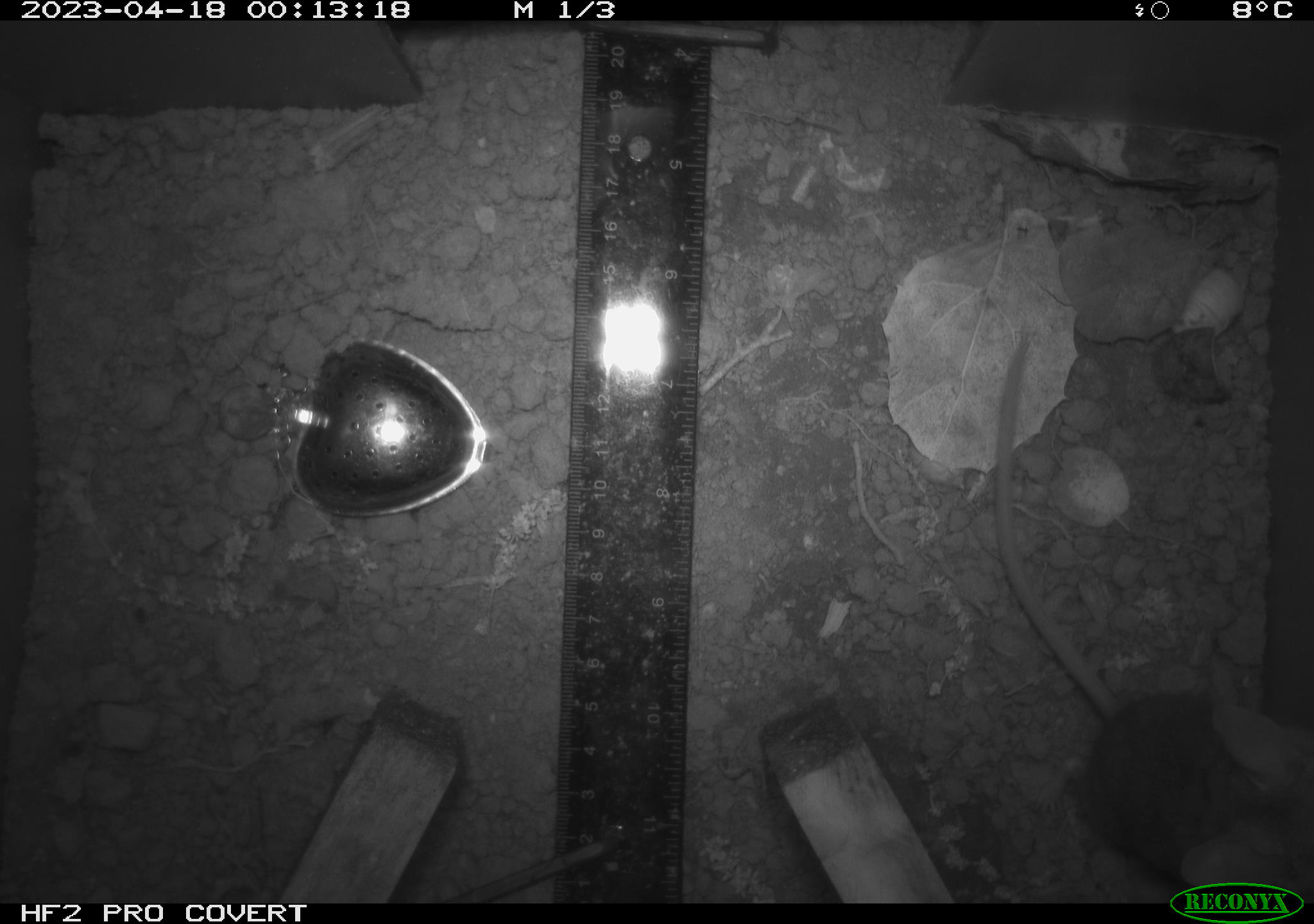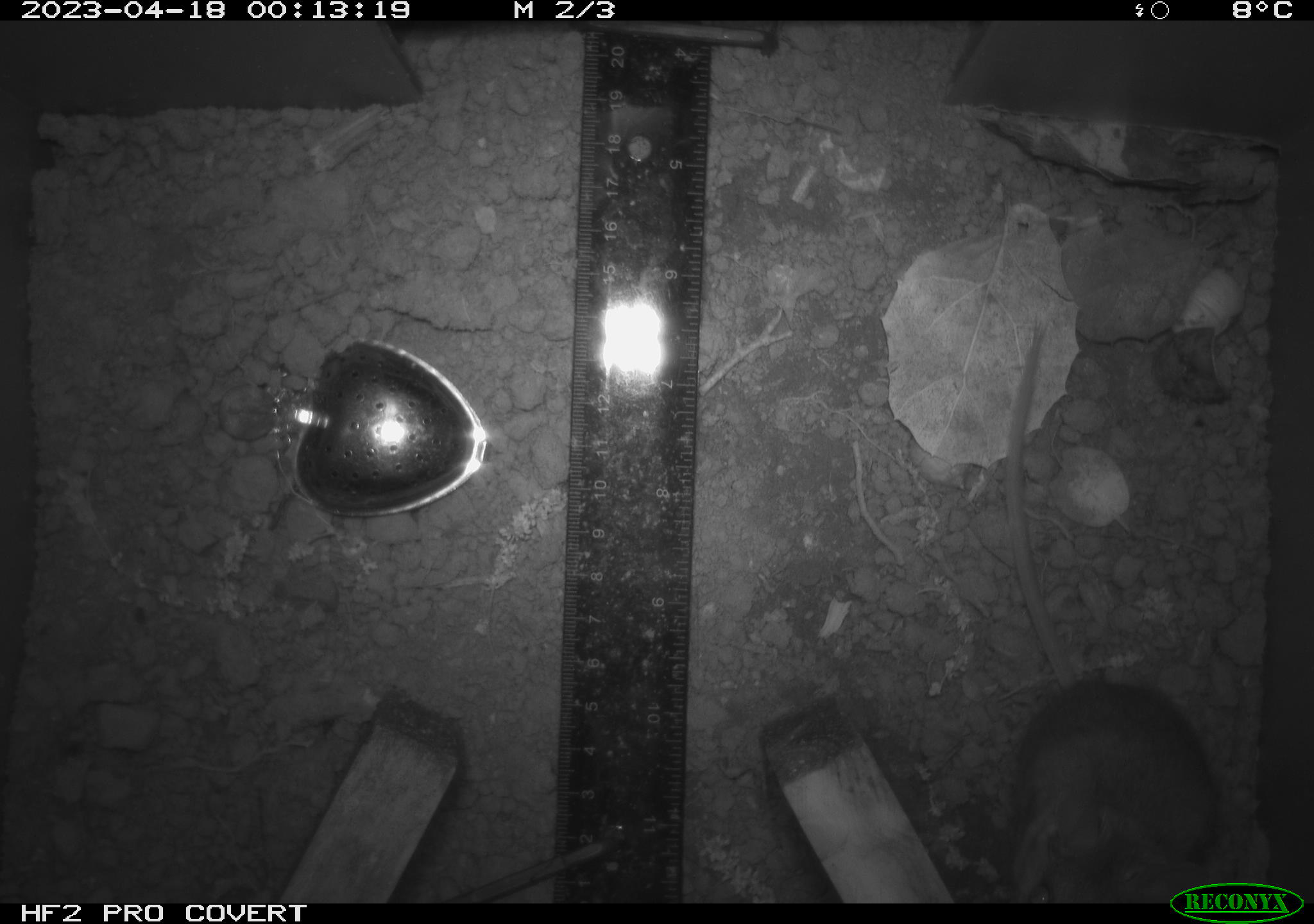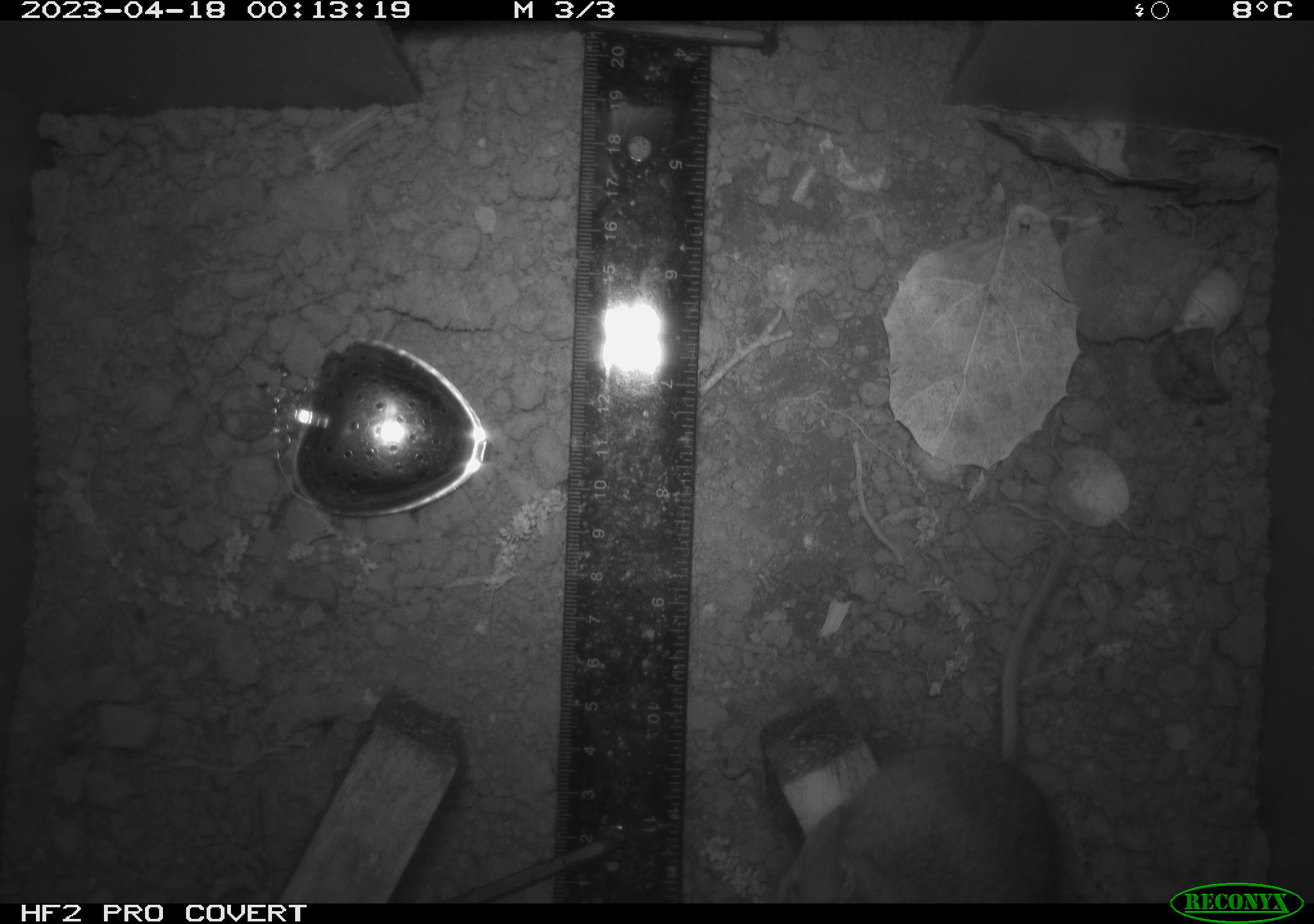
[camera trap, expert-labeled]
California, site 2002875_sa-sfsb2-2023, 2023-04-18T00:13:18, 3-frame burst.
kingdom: Animalia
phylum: Chordata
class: Mammalia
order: Rodentia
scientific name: Rodentia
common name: mouse species